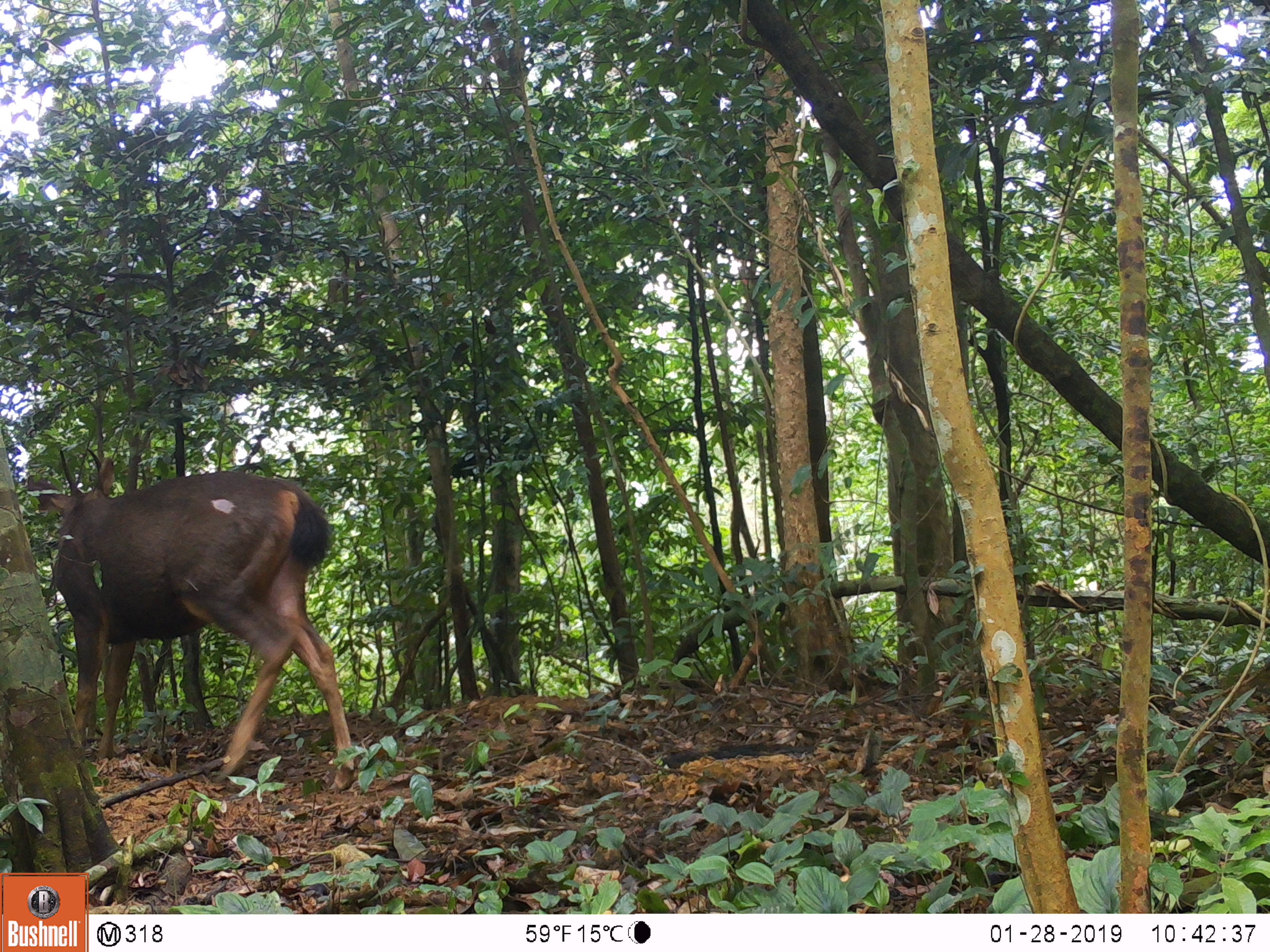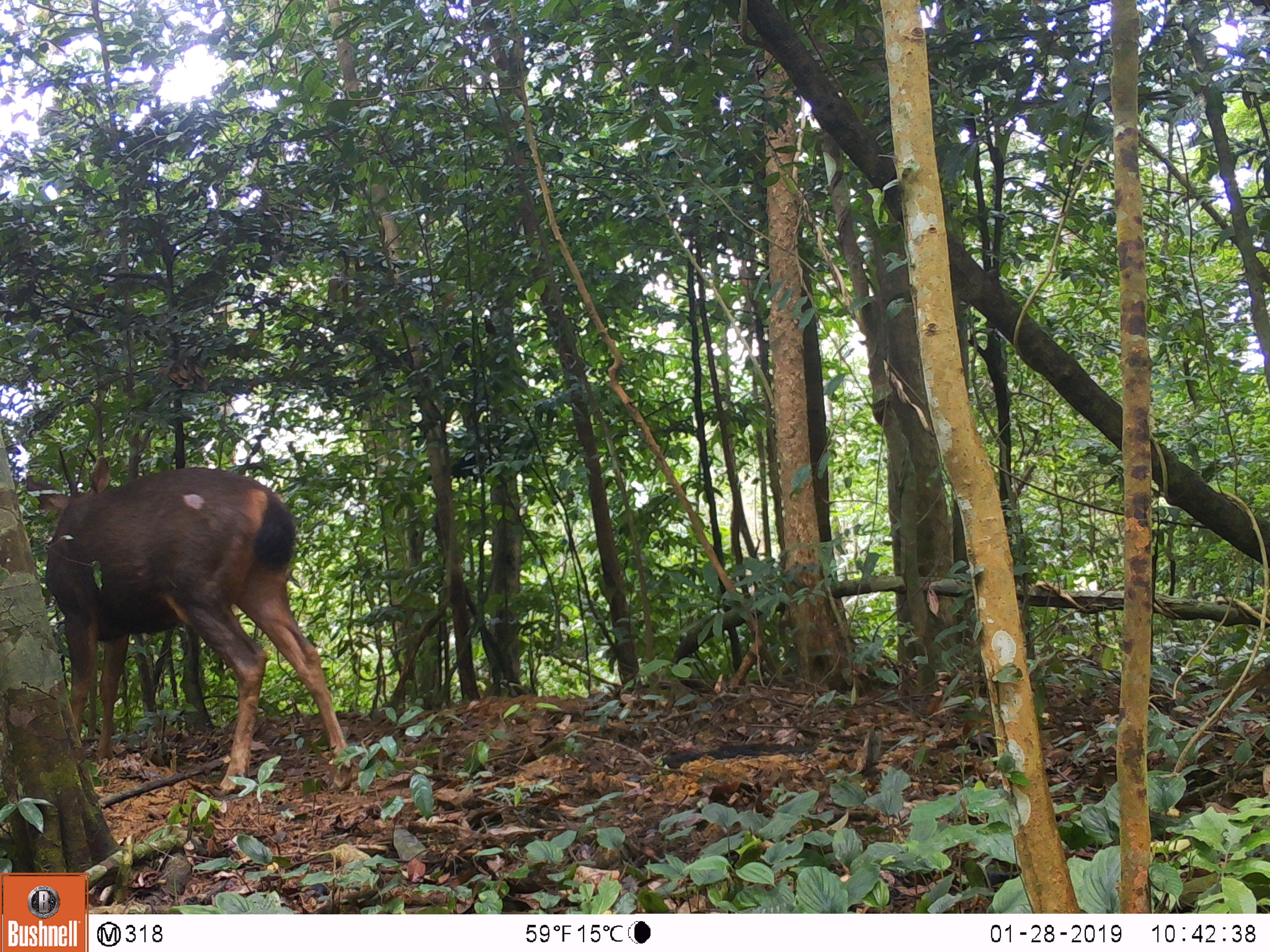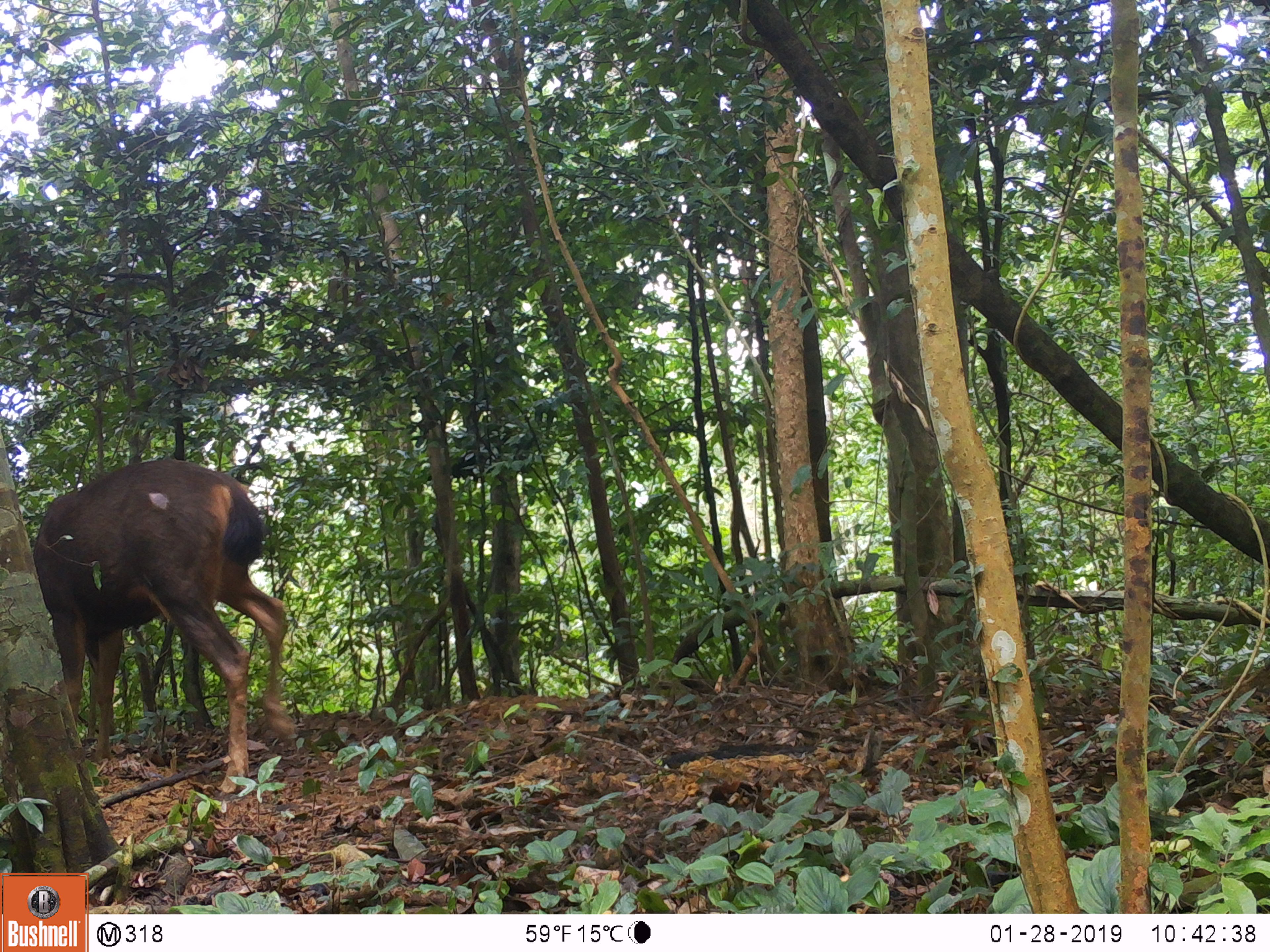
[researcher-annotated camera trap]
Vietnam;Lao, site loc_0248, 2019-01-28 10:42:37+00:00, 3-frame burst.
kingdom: Animalia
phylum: Chordata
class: Mammalia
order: Artiodactyla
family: Cervidae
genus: Rusa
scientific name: Rusa unicolor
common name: sambar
Sambar (Rusa unicolor). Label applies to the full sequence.